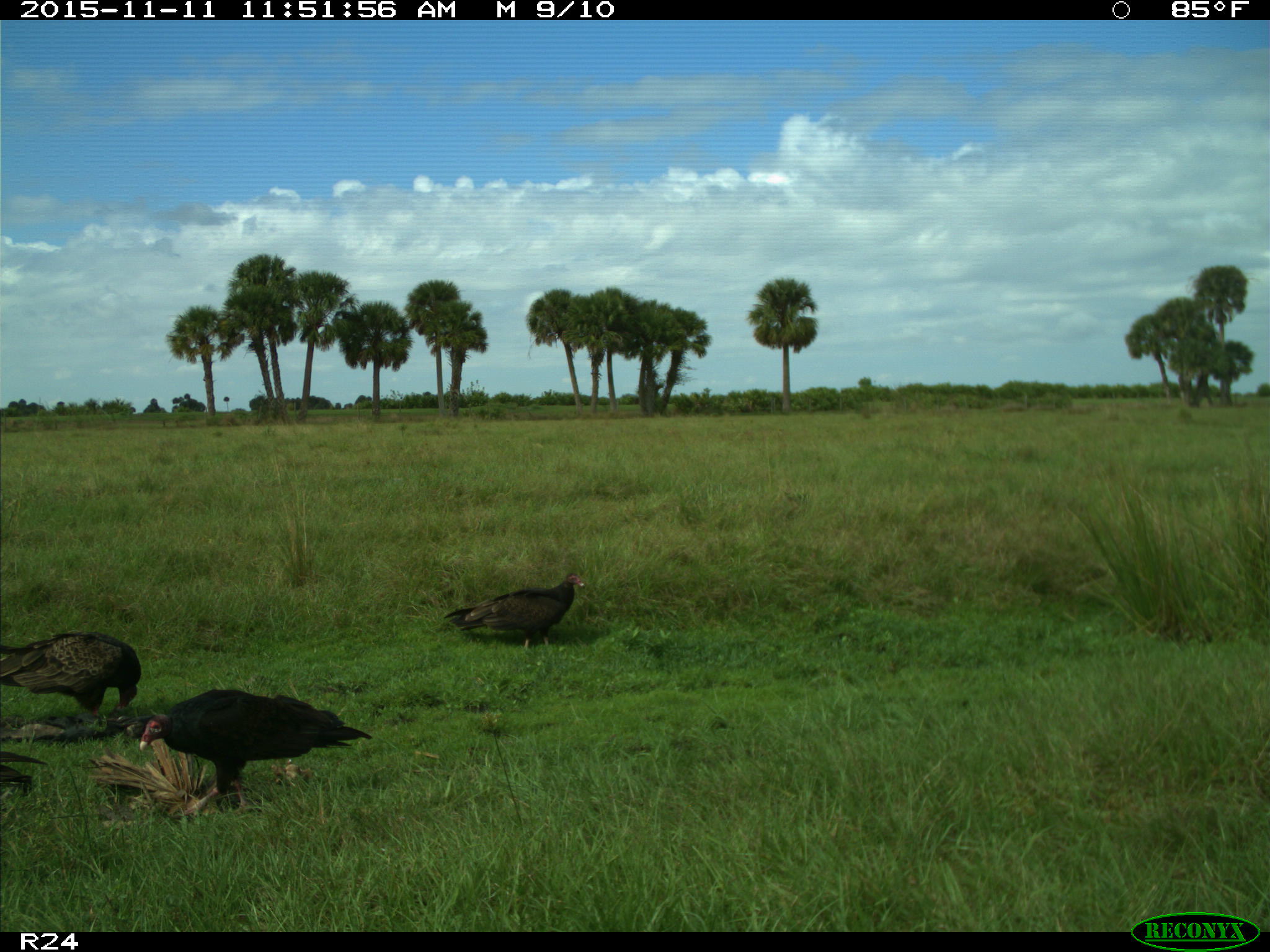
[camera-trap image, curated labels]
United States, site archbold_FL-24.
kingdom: Animalia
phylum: Chordata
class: Aves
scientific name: Aves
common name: birds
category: unidentified bird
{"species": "unidentified bird (birds) (Aves)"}